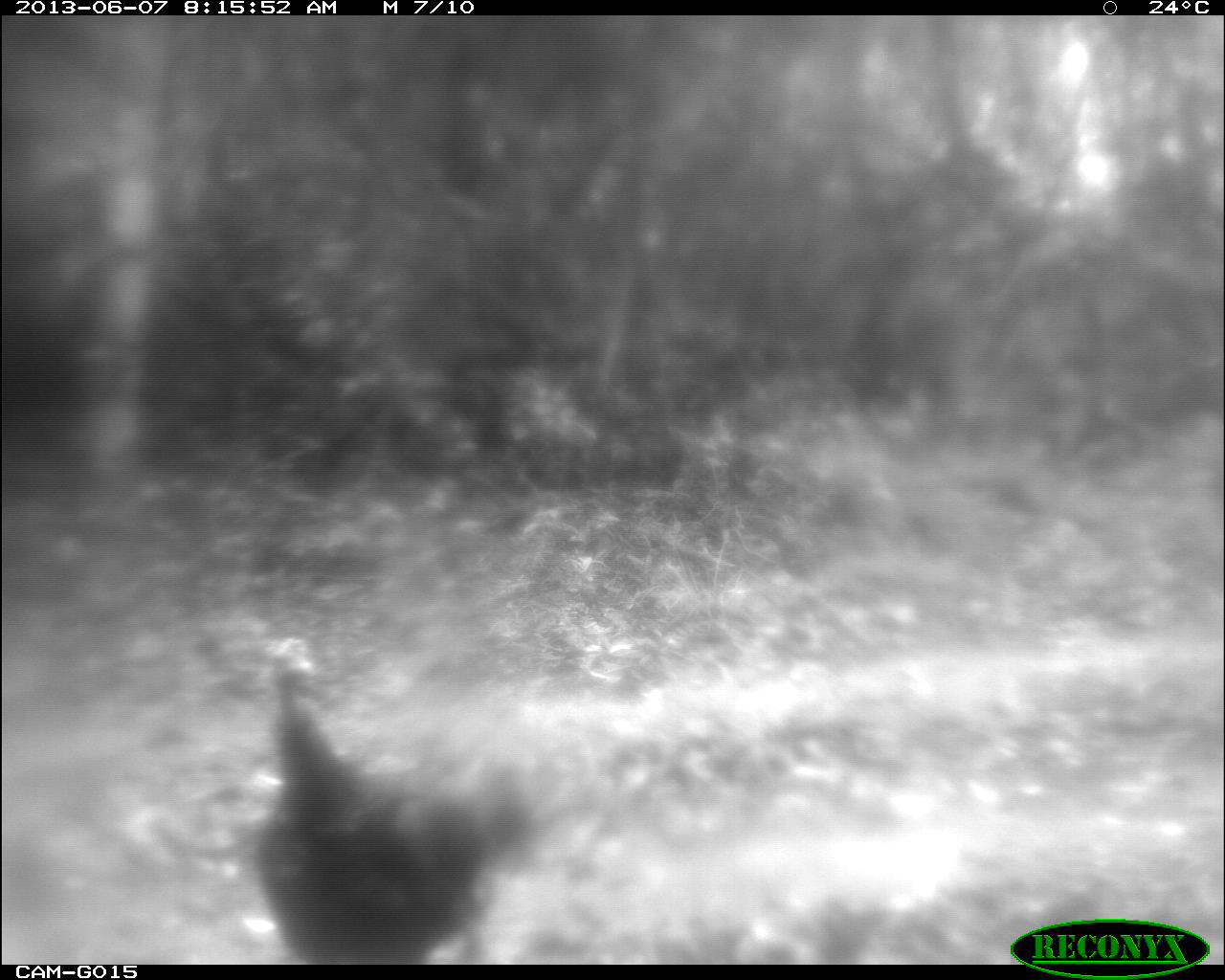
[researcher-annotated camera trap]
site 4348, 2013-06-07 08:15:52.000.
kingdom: Animalia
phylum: Chordata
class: Aves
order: Galliformes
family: Phasianidae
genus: Meleagris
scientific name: Meleagris ocellata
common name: ocellated turkey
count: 1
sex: female